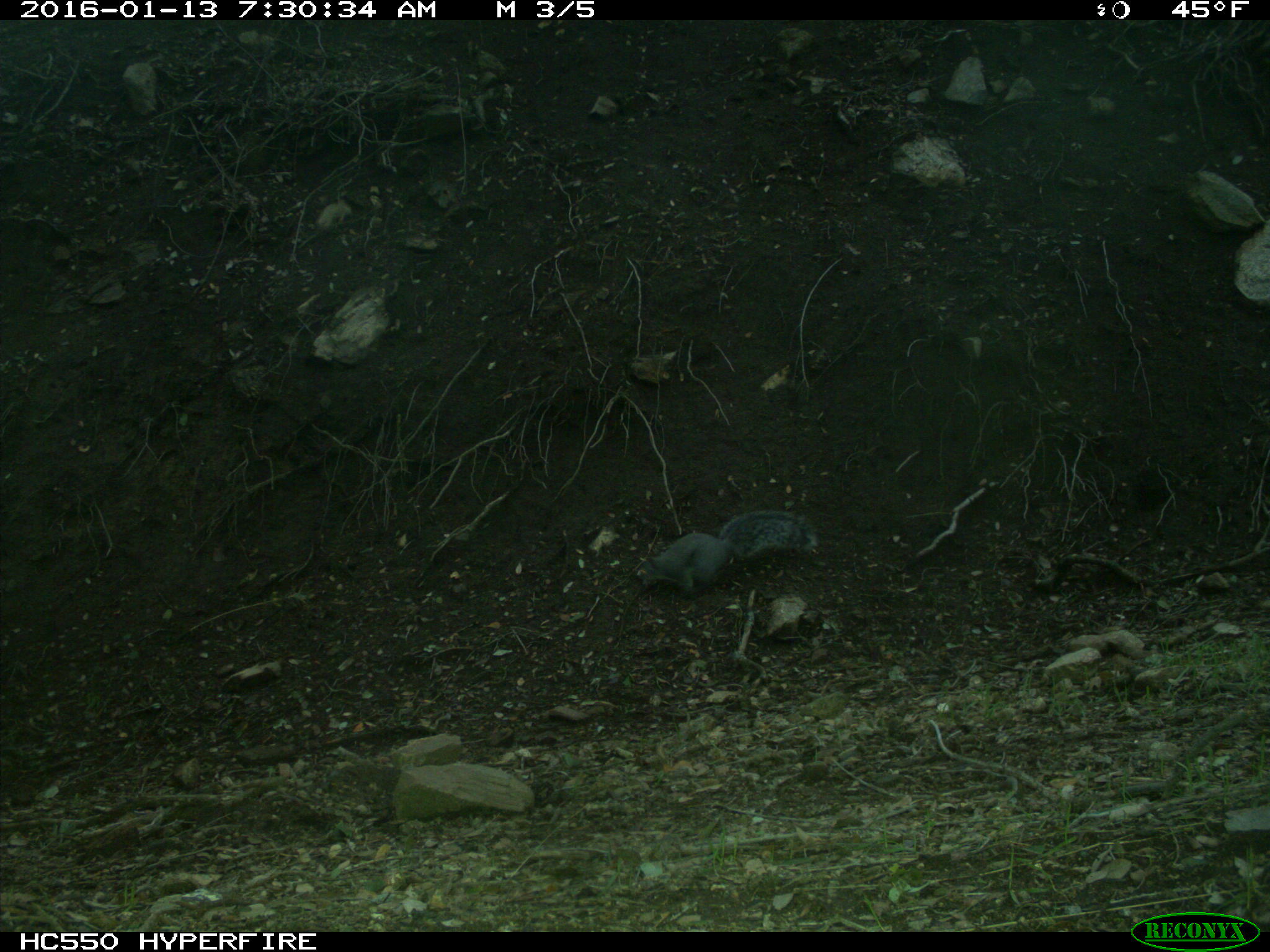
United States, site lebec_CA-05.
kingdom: Animalia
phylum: Chordata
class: Mammalia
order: Rodentia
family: Sciuridae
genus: Sciurus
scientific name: Sciurus carolinensis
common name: eastern gray squirrel